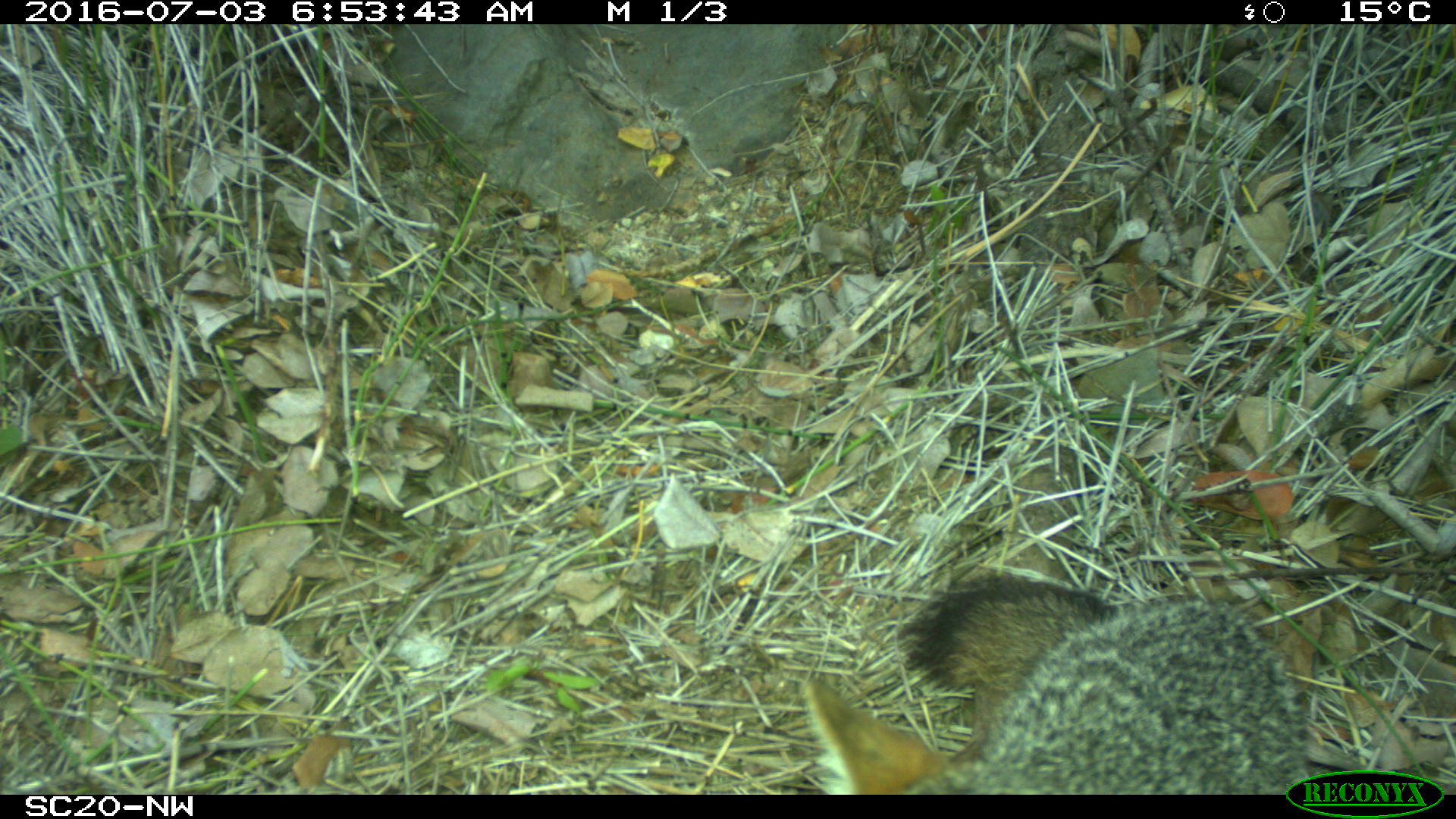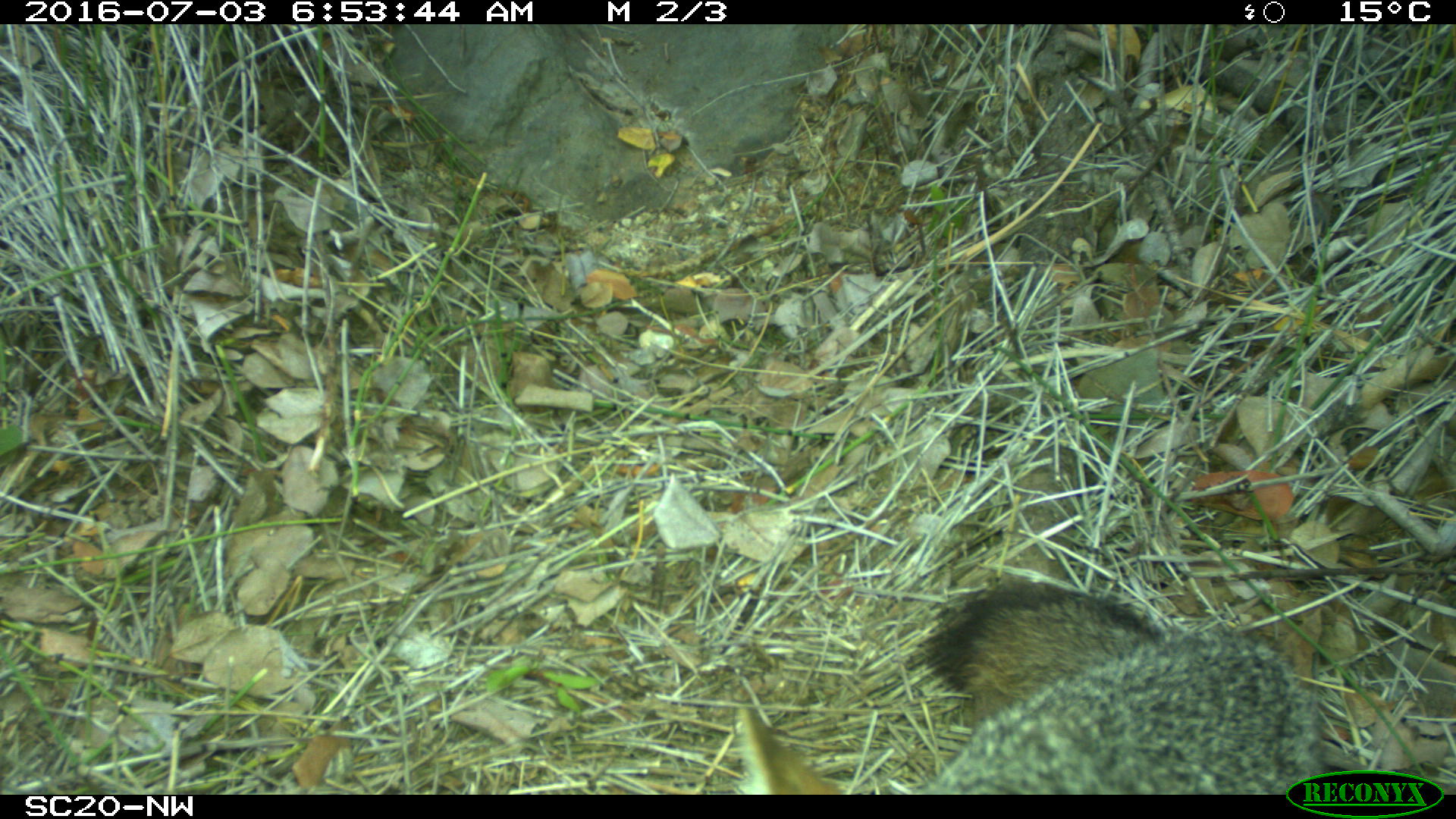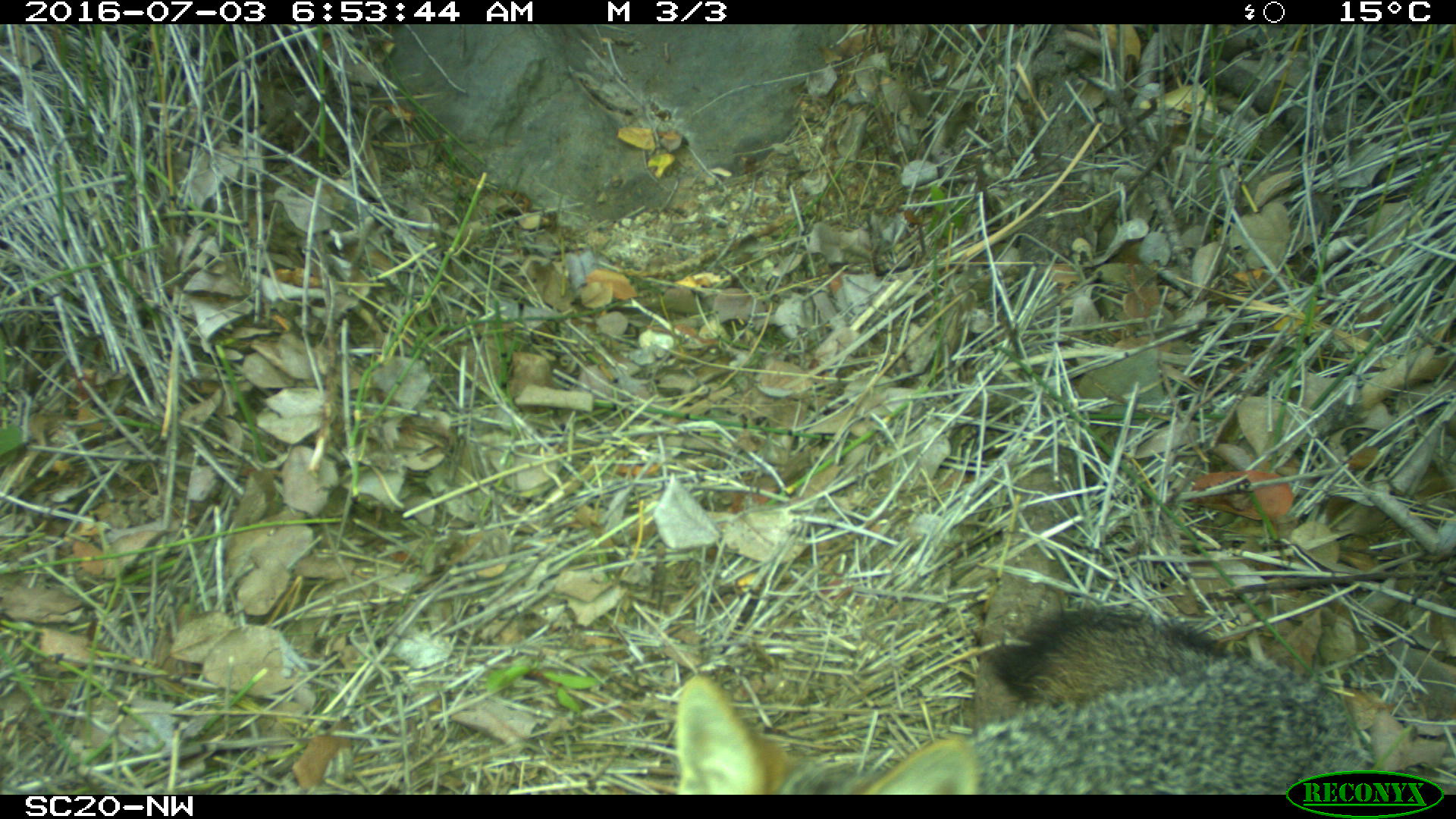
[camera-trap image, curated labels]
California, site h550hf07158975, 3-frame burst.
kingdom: Animalia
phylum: Chordata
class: Mammalia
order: Carnivora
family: Canidae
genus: Urocyon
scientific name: Urocyon littoralis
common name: island fox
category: fox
Fox (island fox) (Urocyon littoralis).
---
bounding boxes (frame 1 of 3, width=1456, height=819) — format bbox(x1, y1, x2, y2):
fox: bbox(798, 573, 1305, 795)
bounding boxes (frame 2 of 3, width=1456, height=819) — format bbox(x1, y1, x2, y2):
fox: bbox(735, 581, 1328, 794)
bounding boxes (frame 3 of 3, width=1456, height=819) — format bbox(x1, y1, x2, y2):
fox: bbox(673, 607, 1367, 794)